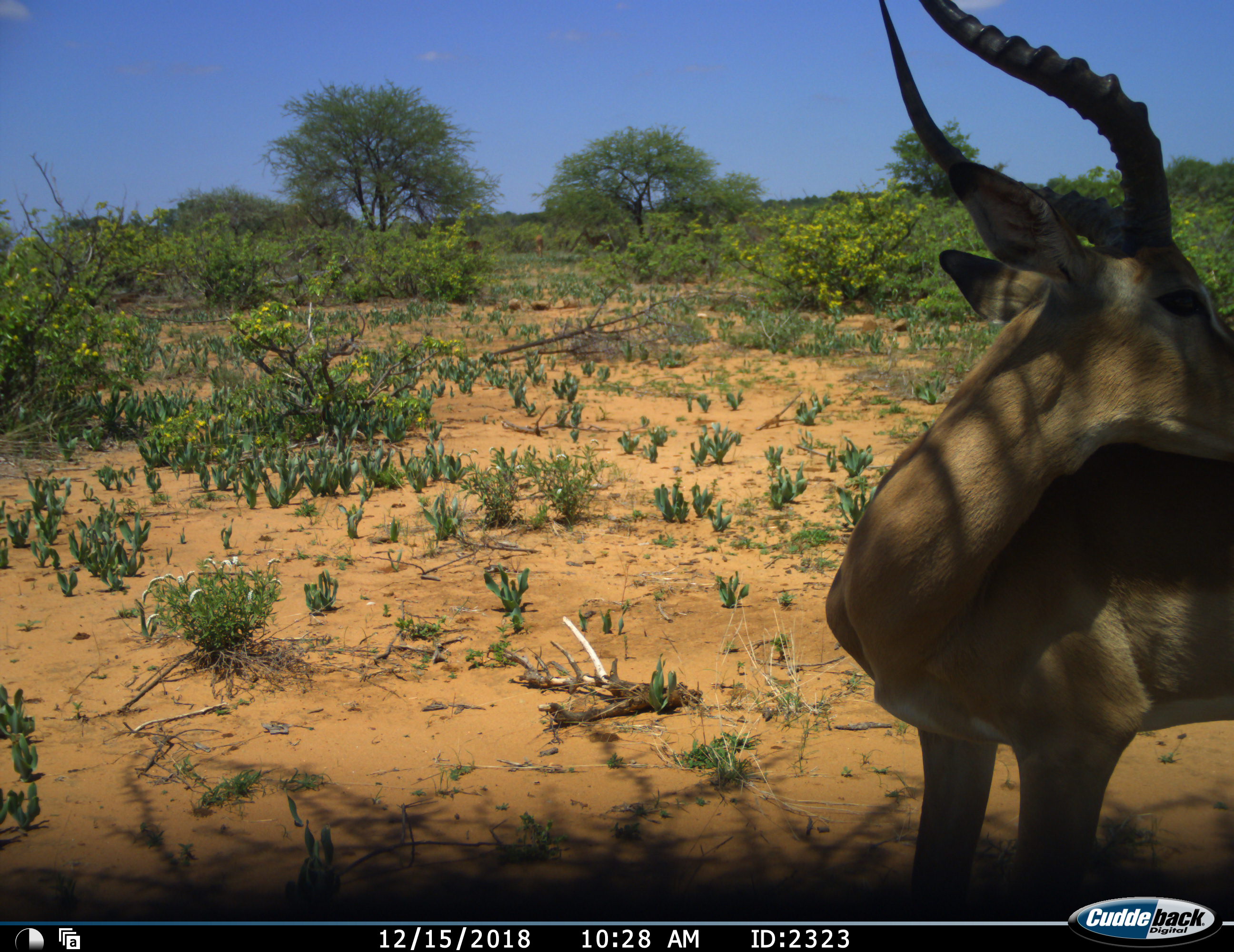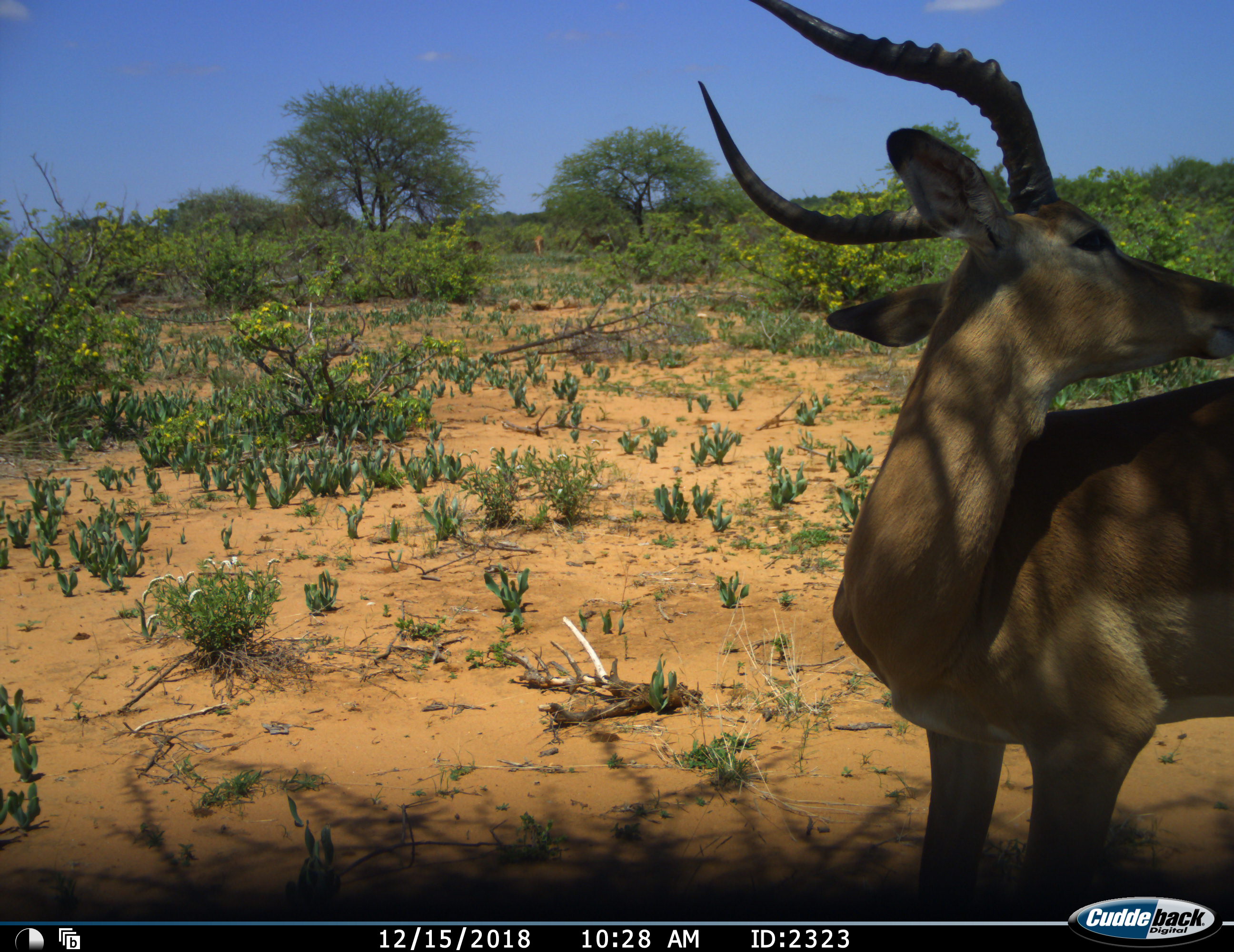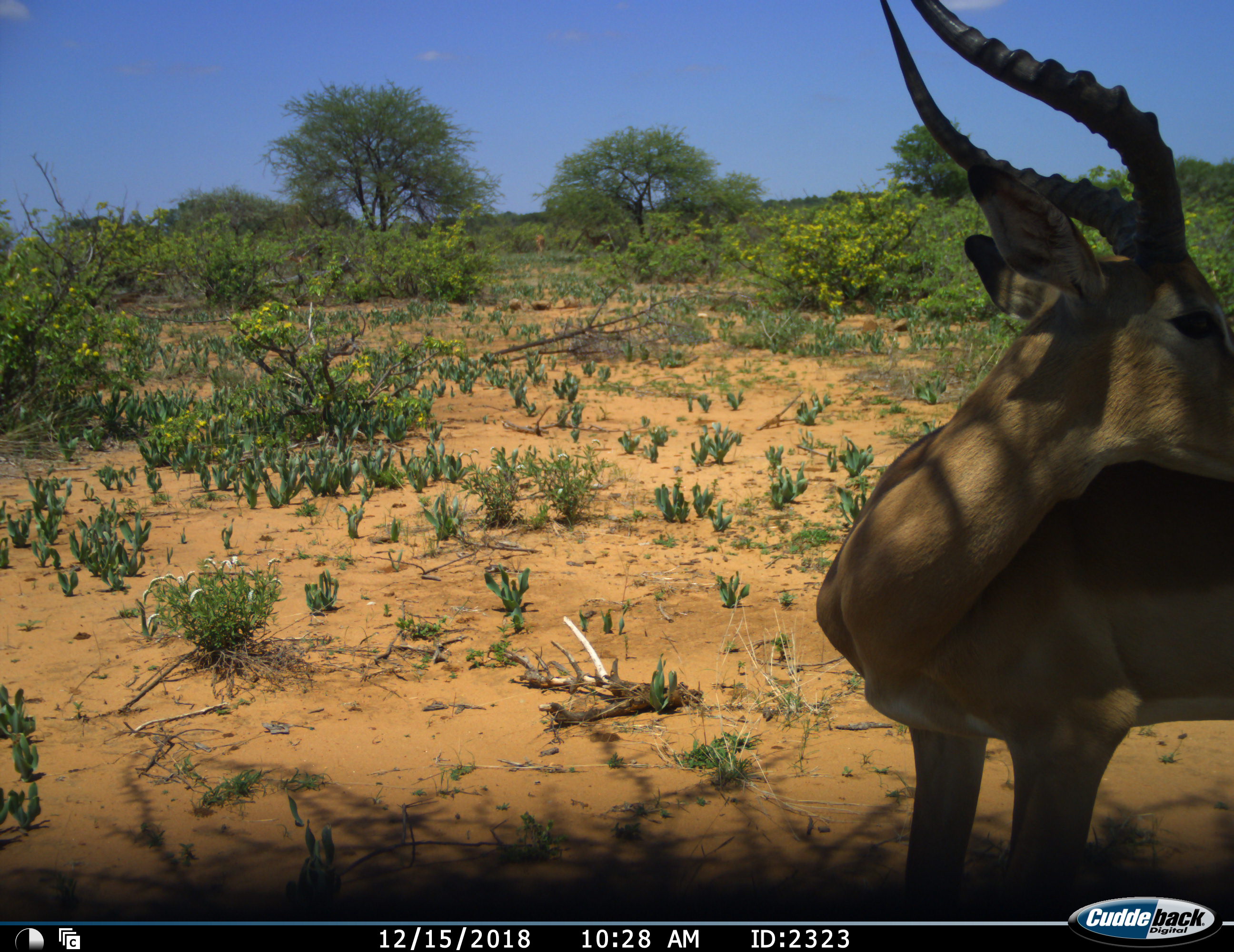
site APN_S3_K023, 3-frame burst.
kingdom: Animalia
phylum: Chordata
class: Mammalia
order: Artiodactyla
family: Bovidae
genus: Aepyceros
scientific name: Aepyceros melampus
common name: impala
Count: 1.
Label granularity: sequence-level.